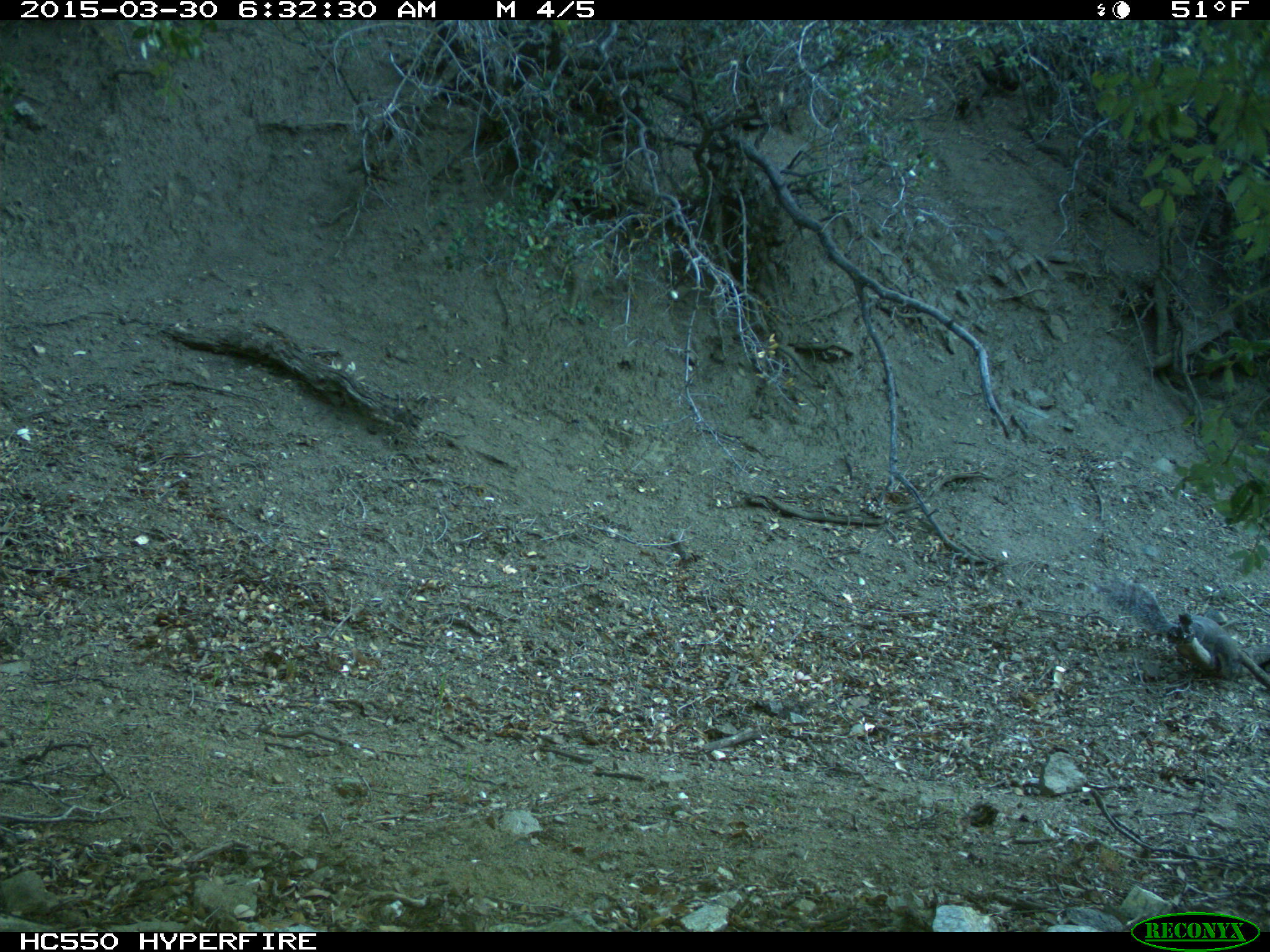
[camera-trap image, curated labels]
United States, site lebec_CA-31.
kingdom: Animalia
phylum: Chordata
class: Mammalia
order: Rodentia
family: Sciuridae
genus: Sciurus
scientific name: Sciurus carolinensis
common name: eastern gray squirrel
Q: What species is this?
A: Sciurus carolinensis (eastern gray squirrel).